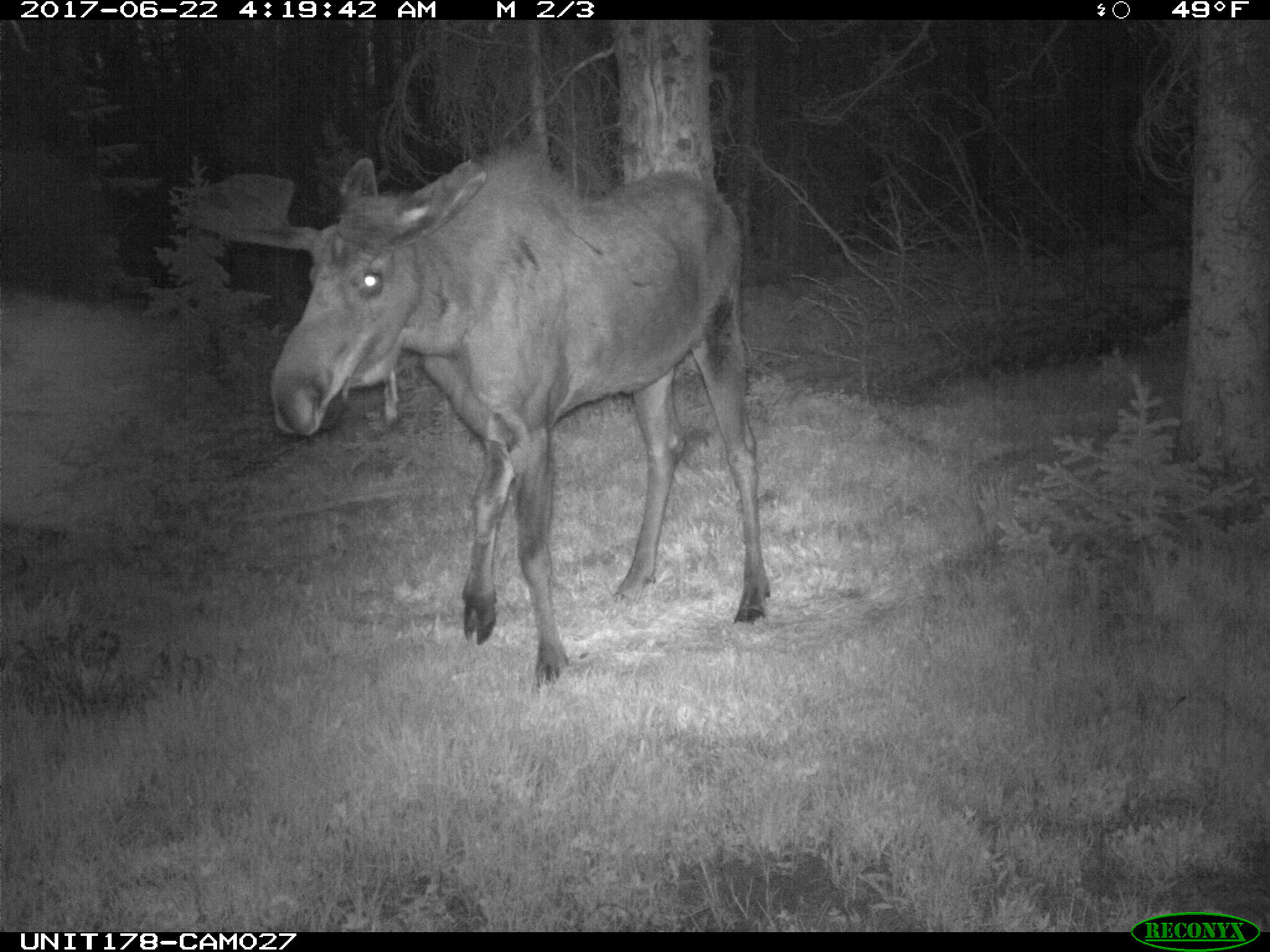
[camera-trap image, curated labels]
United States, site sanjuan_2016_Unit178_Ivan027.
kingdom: Animalia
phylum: Chordata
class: Mammalia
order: Artiodactyla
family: Cervidae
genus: Alces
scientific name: Alces alces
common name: moose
Alces alces (moose).